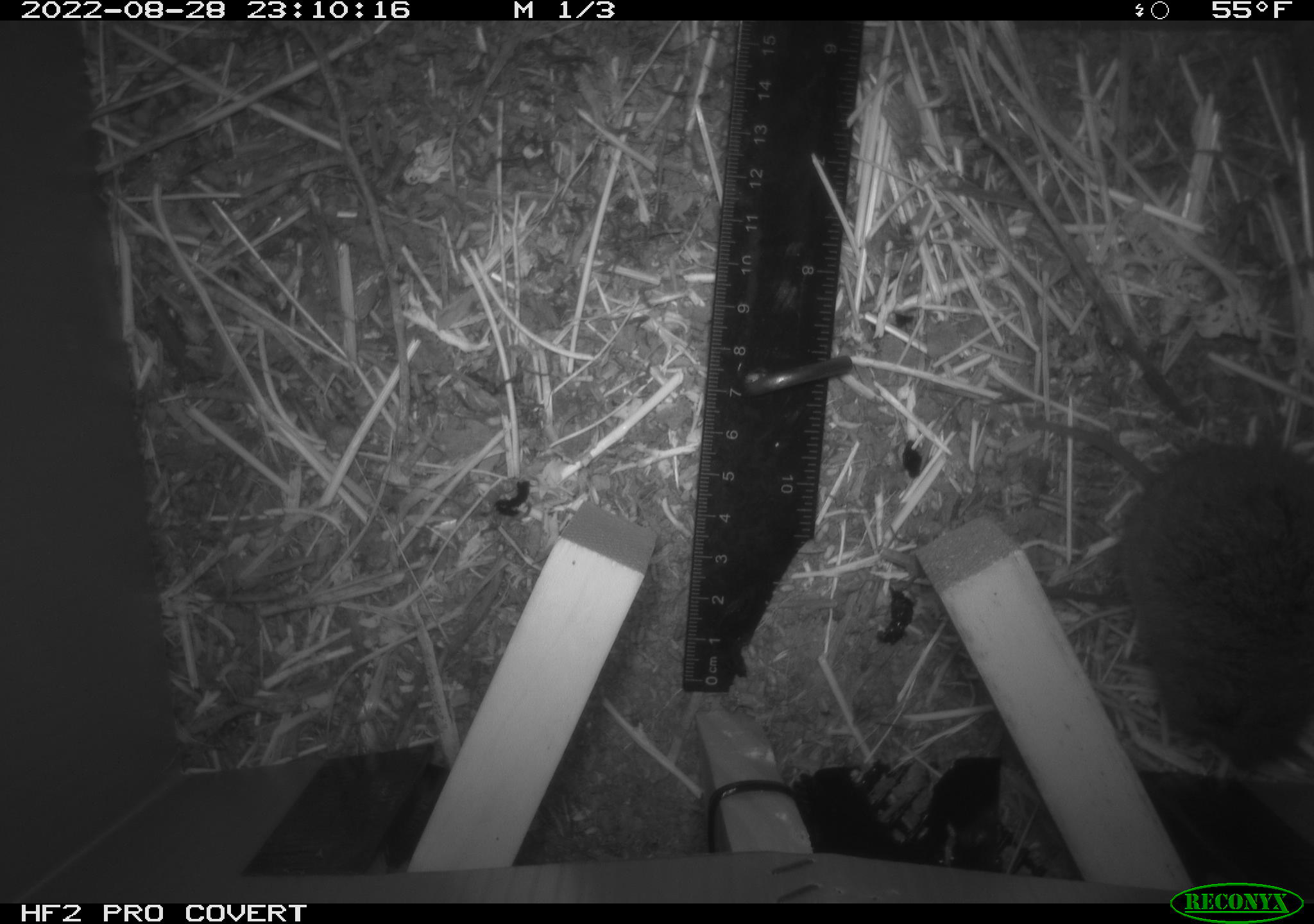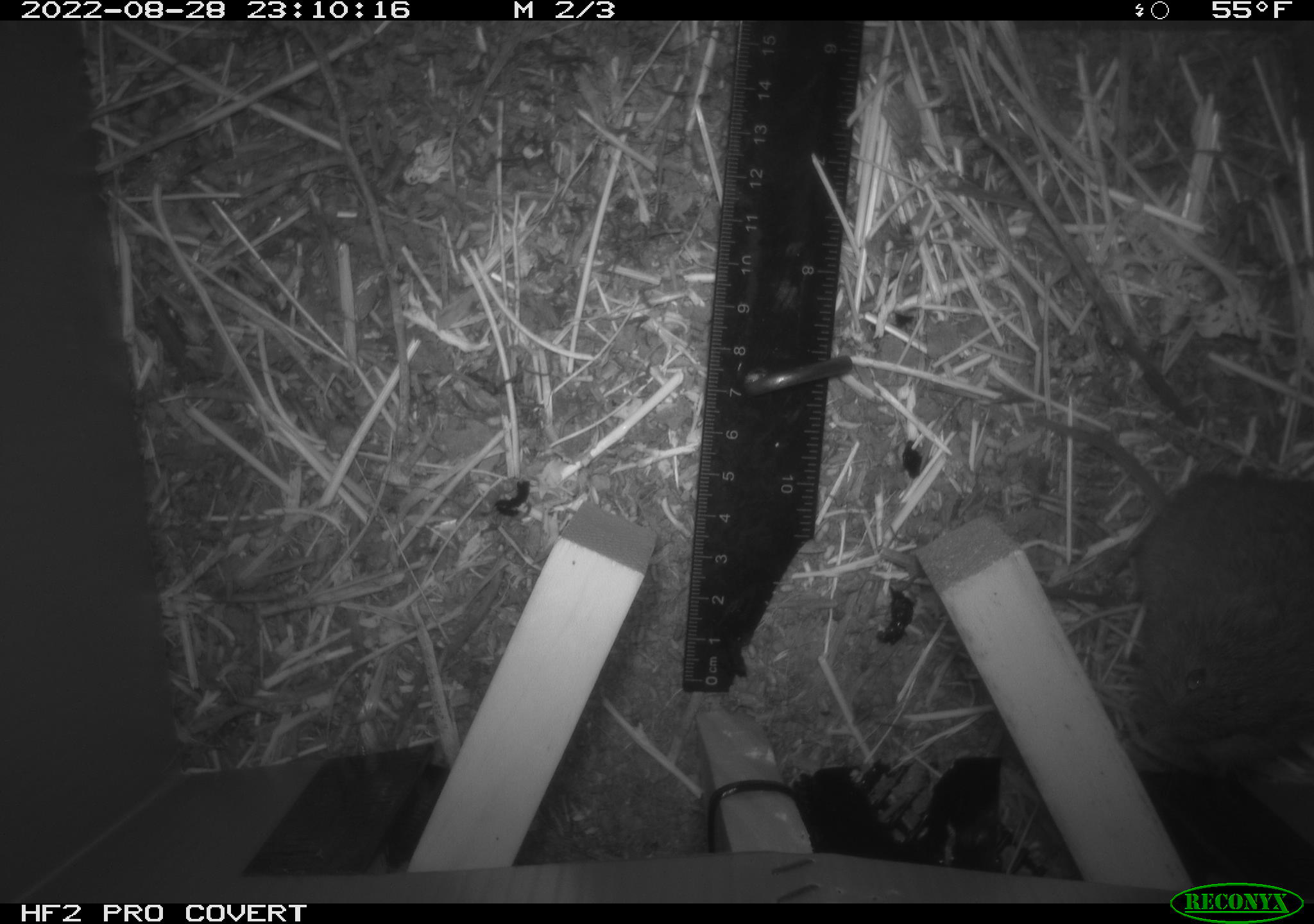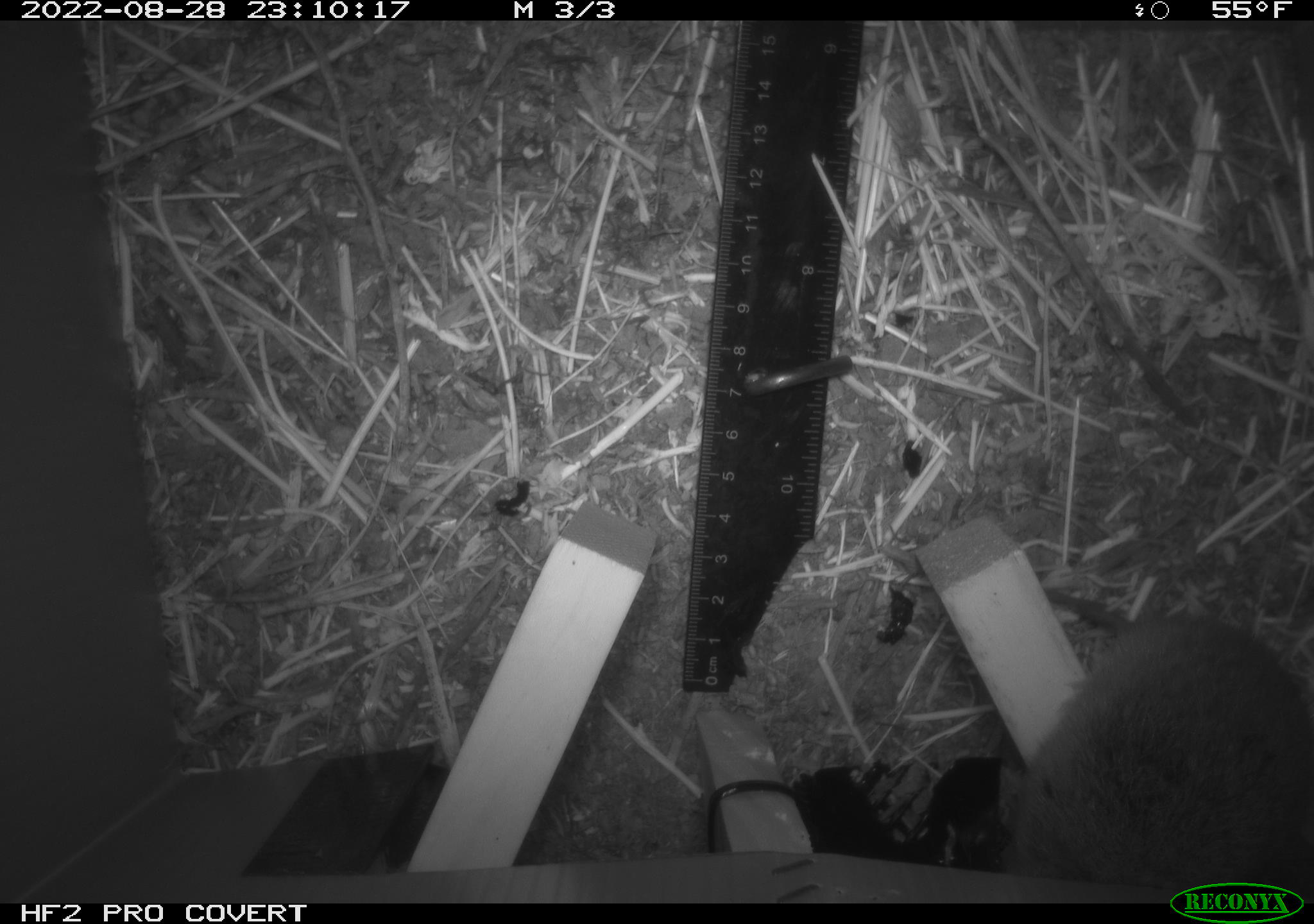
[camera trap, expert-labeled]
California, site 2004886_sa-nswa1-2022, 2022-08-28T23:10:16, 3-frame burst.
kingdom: Animalia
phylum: Chordata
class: Mammalia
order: Rodentia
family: Cricetidae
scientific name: Cricetidae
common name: hamsters, voles, lemmings, and allies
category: cricetidae family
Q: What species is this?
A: Cricetidae family (hamsters, voles, lemmings, and allies) (Cricetidae).